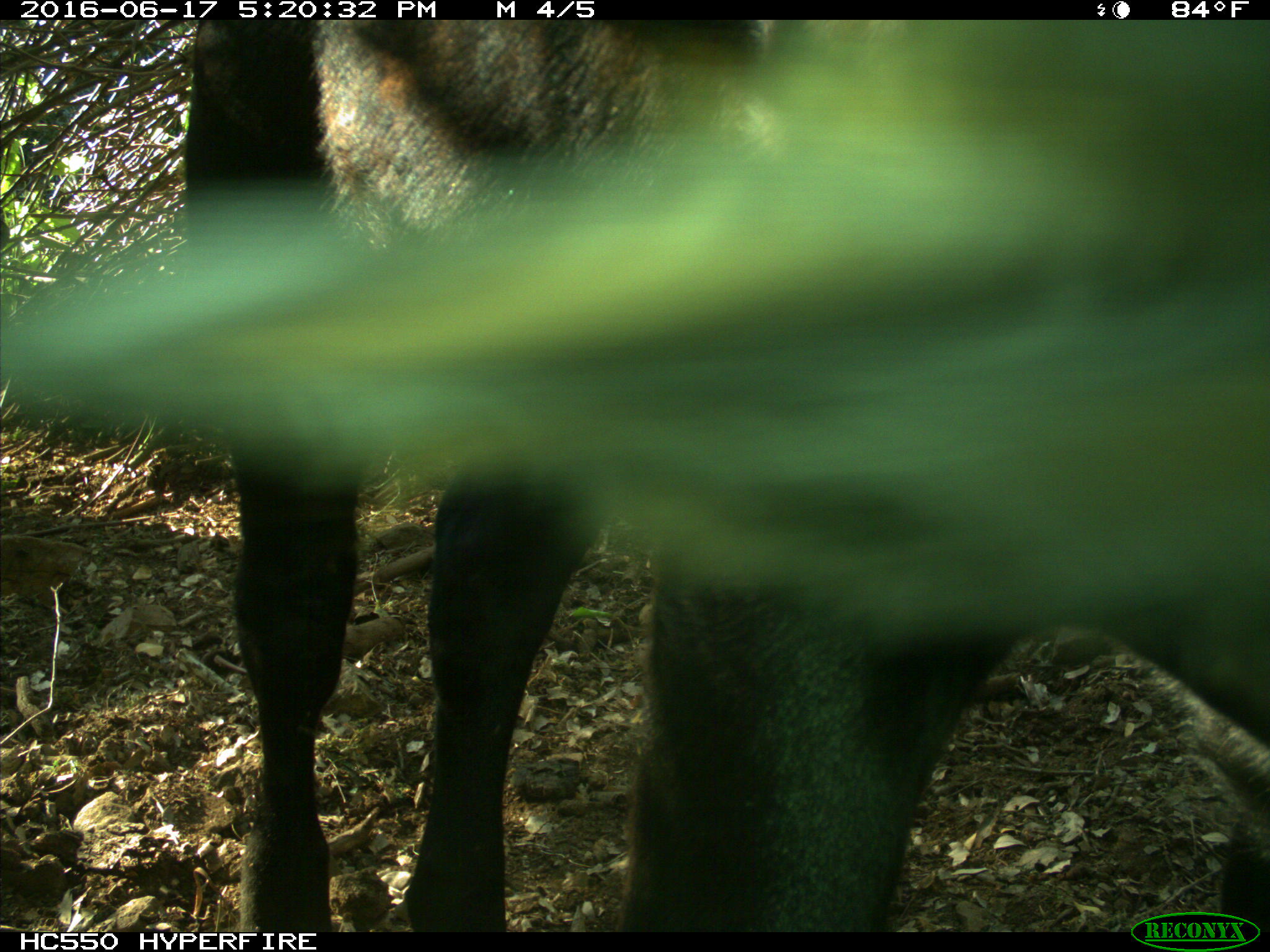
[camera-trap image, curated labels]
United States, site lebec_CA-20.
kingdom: Animalia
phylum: Chordata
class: Mammalia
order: Artiodactyla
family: Bovidae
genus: Bos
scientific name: Bos taurus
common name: domestic cow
Bos taurus (domestic cow).